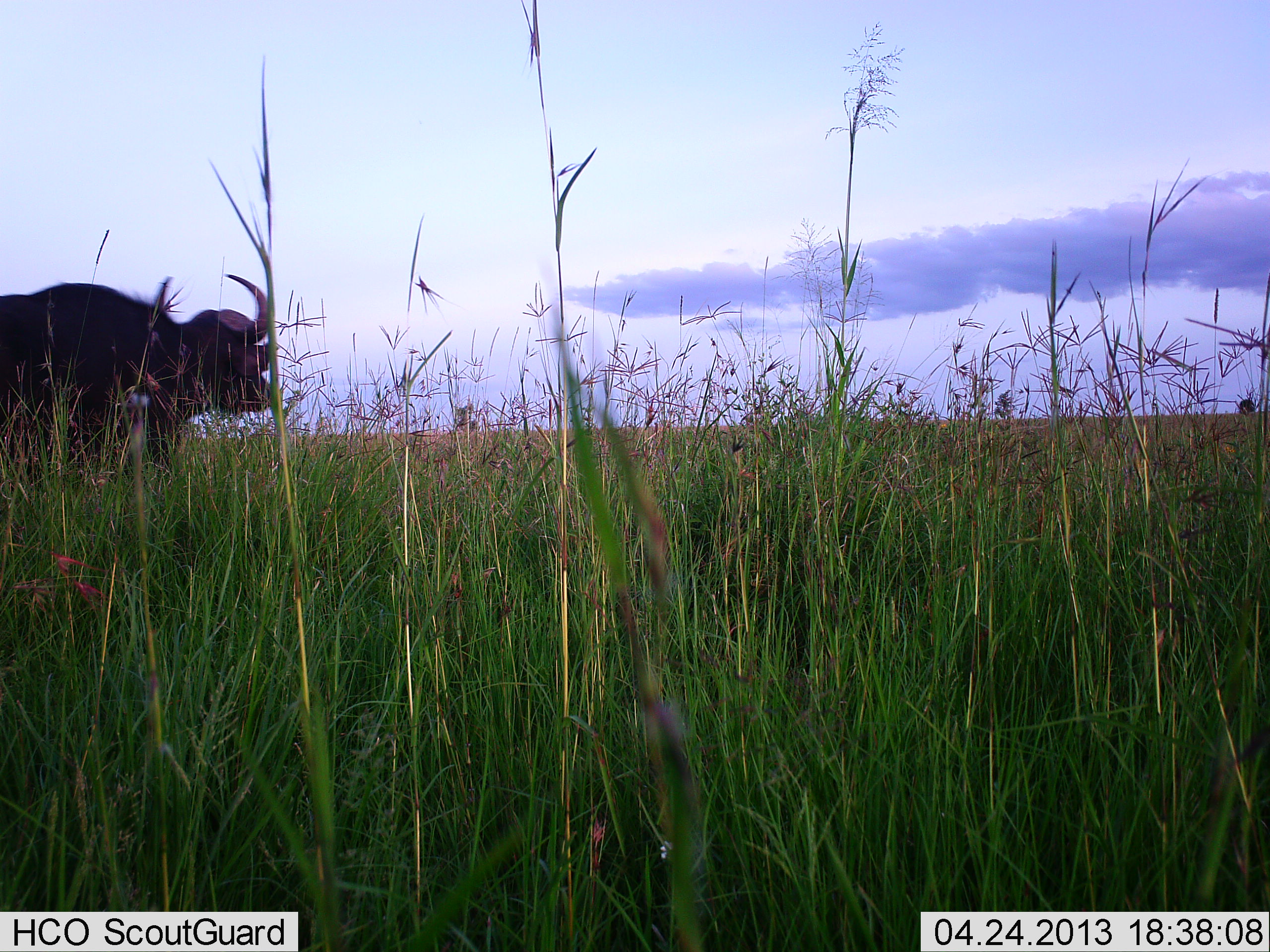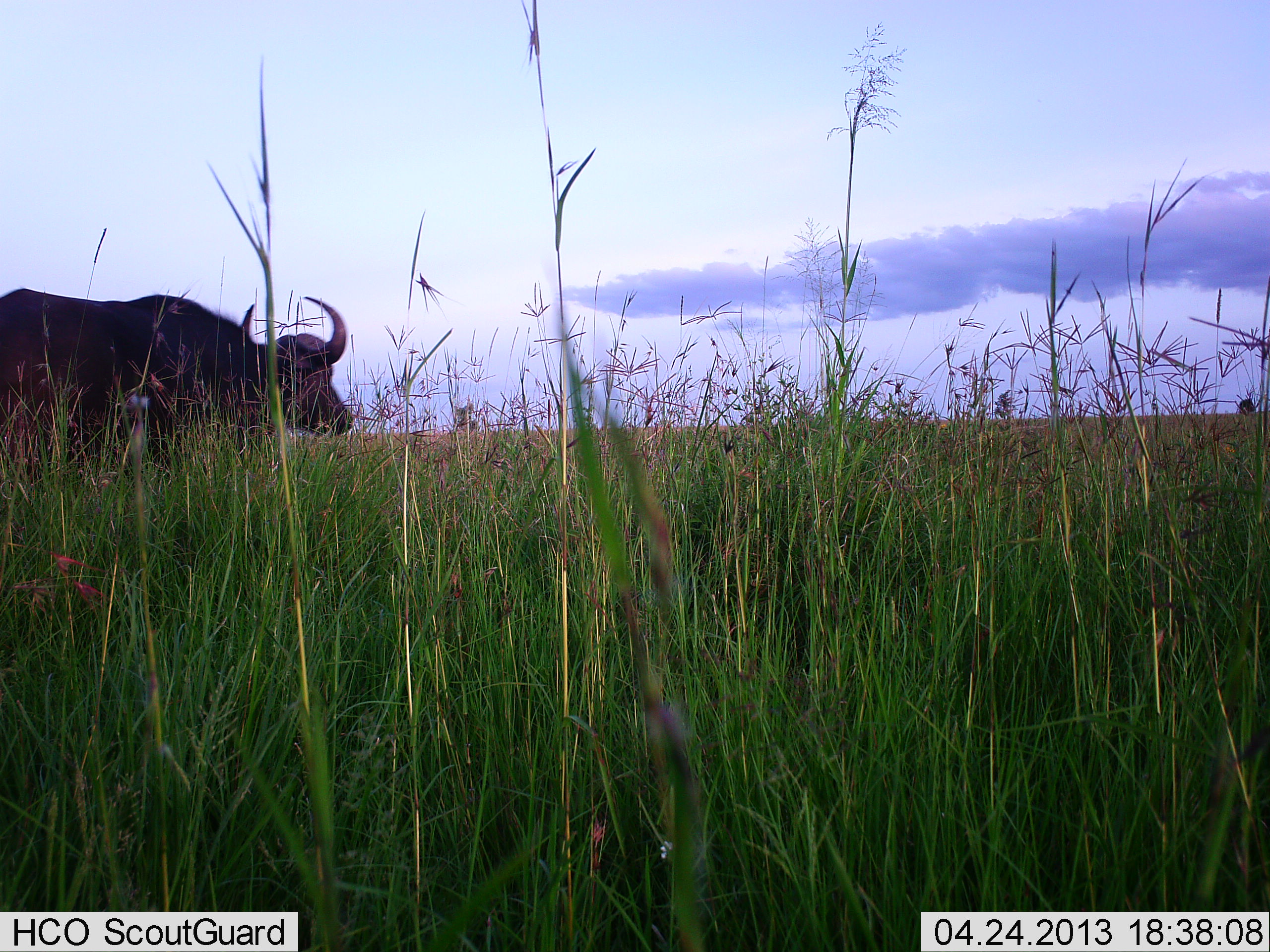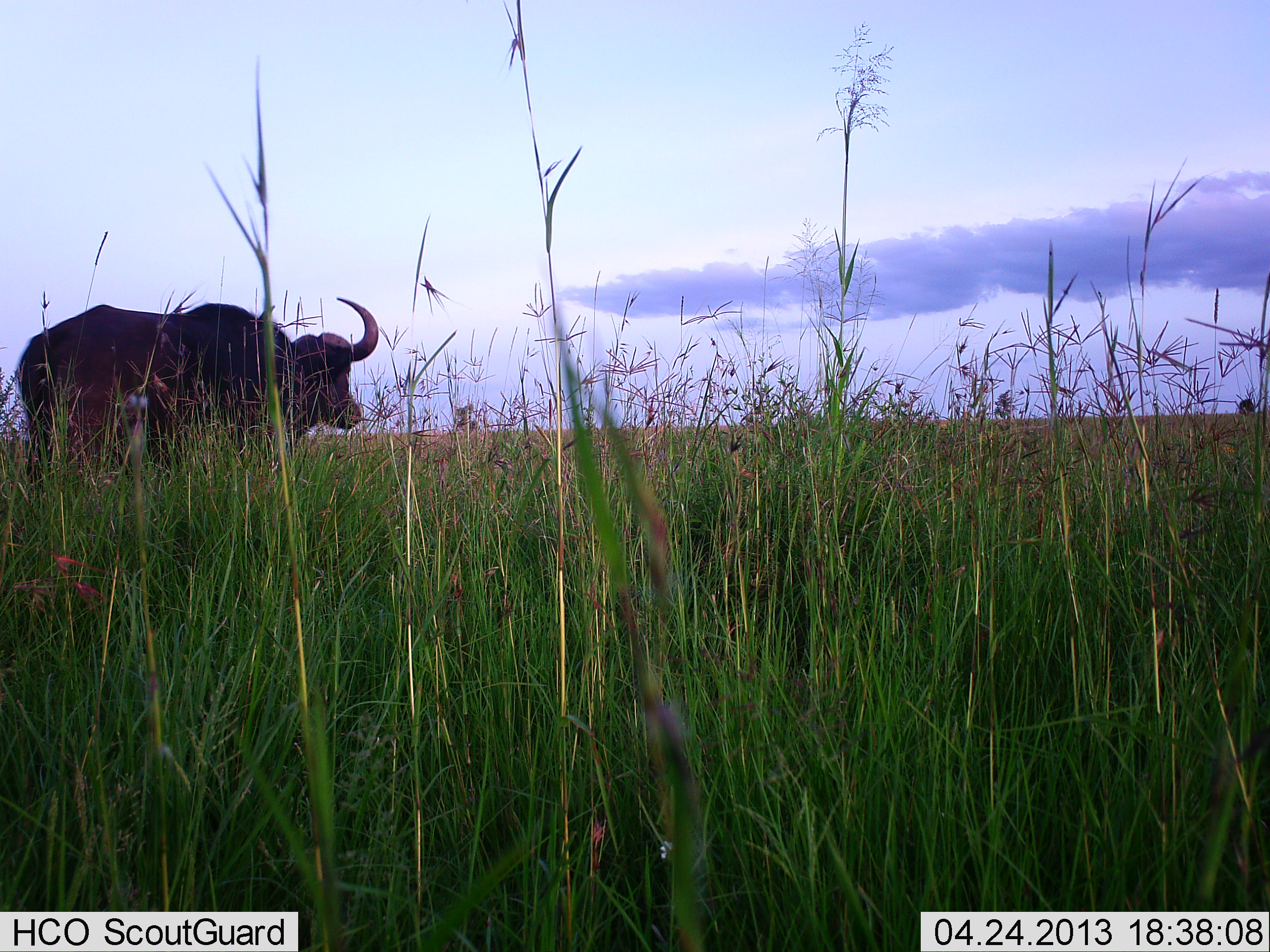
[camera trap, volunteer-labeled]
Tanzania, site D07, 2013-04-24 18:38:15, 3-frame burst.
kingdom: Animalia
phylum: Chordata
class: Mammalia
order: Artiodactyla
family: Bovidae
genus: Syncerus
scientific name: Syncerus caffer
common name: cape buffalo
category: buffalo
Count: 1.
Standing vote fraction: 30%.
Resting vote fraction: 0%.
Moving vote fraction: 70%.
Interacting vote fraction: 0%.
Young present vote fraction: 0%.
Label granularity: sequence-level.